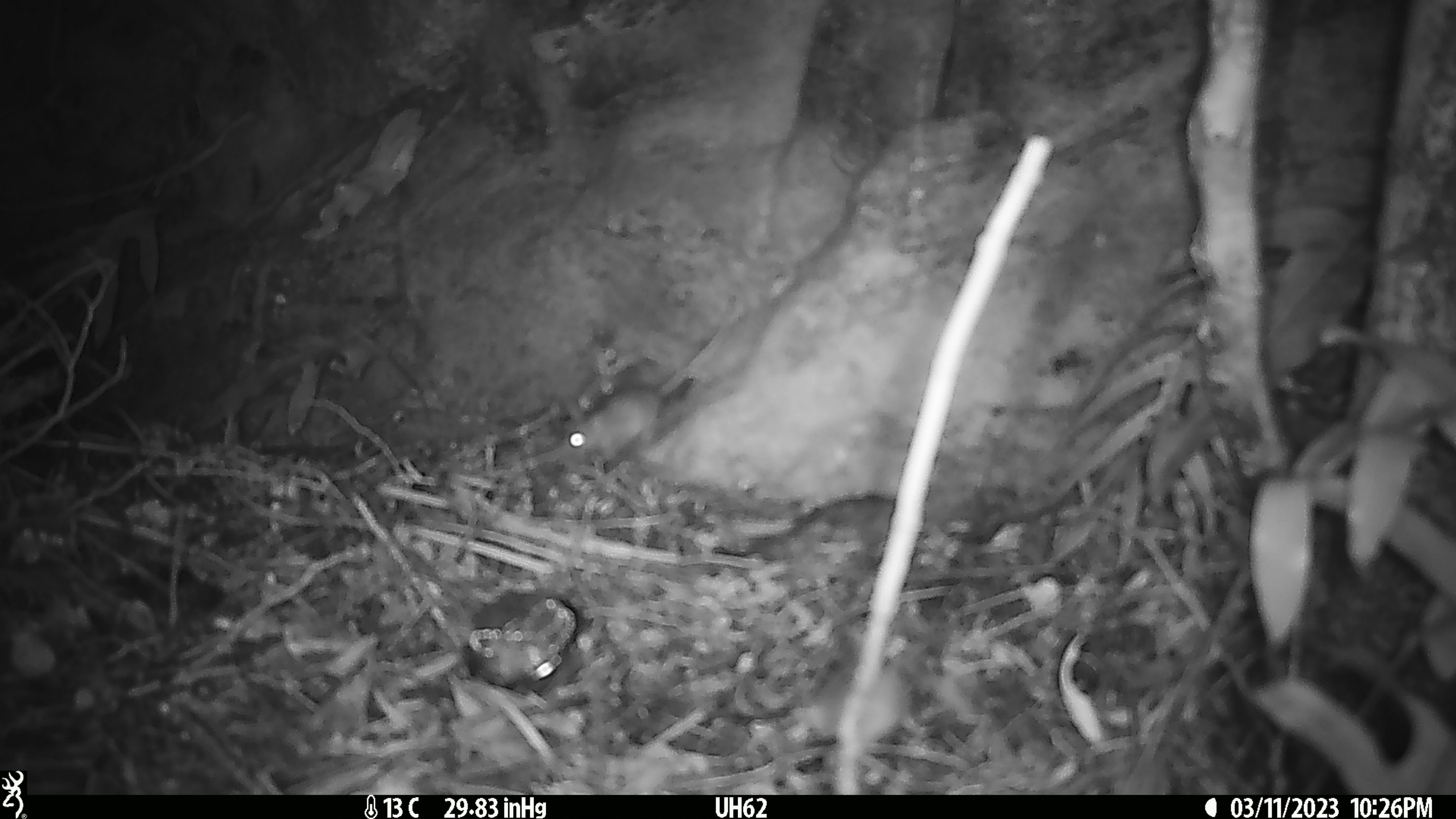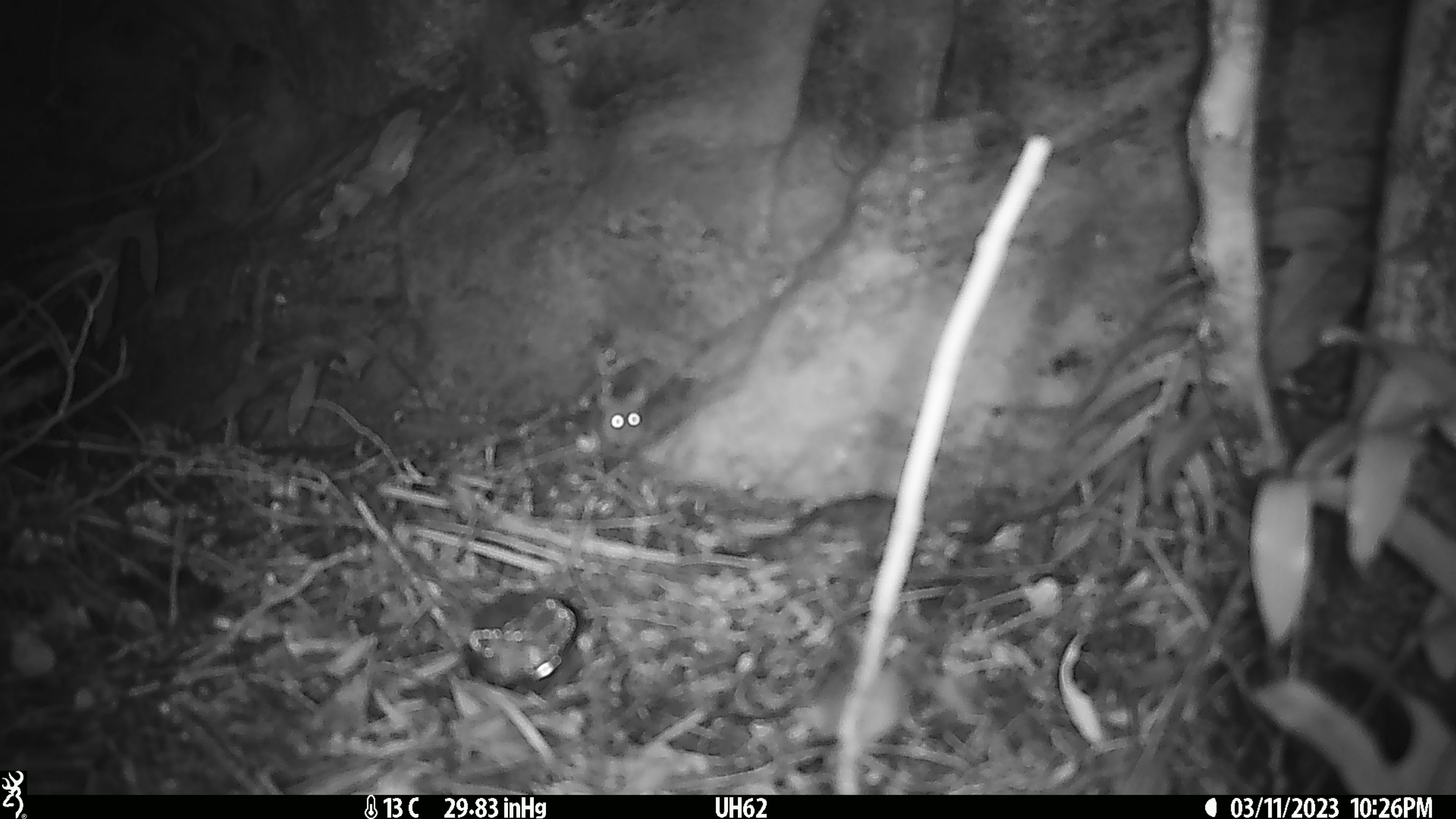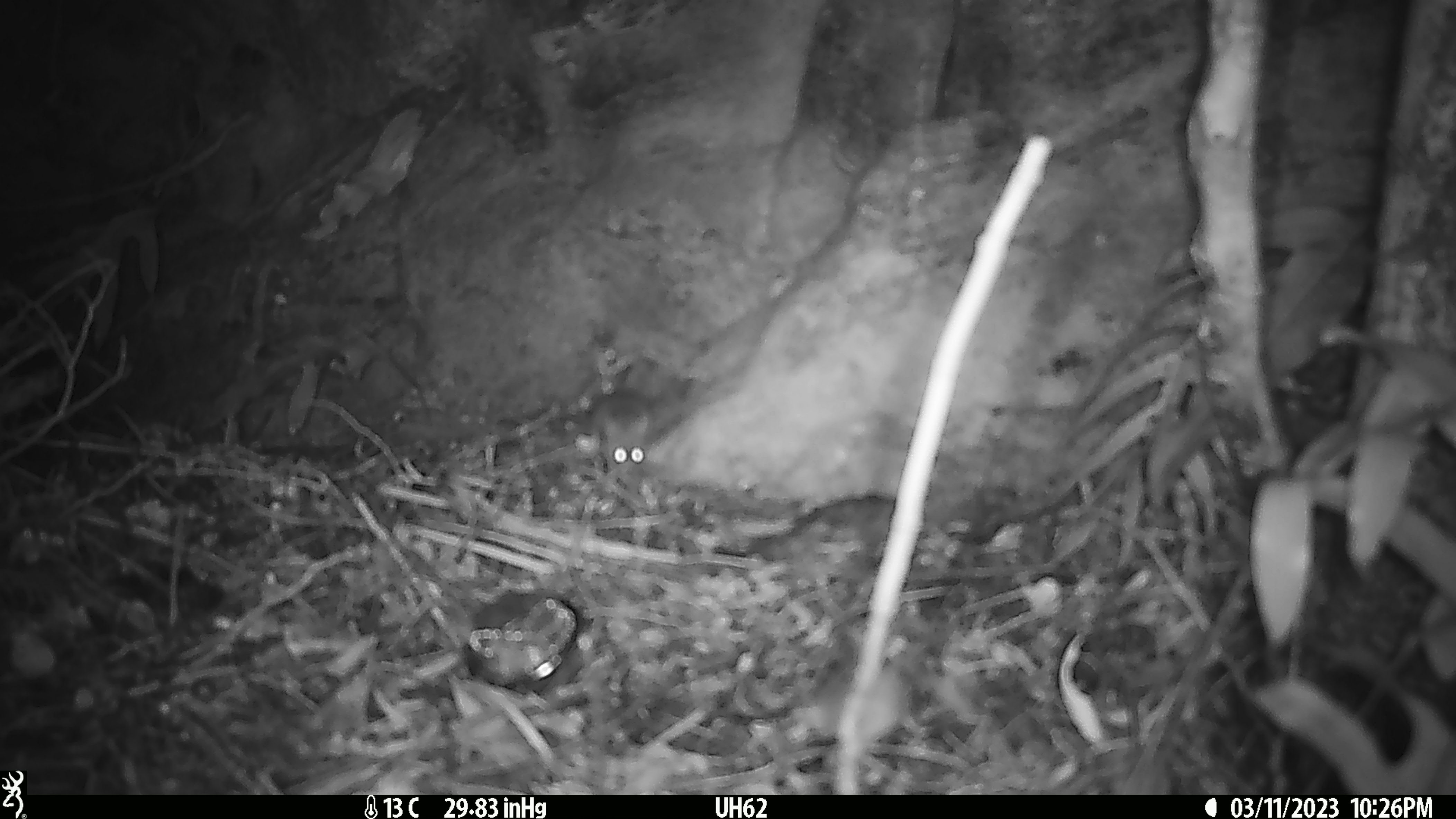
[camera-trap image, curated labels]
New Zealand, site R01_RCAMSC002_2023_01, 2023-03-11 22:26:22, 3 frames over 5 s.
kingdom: Animalia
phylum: Chordata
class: Mammalia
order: Rodentia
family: Muridae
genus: Mus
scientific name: Mus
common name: mouse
Mouse (Mus).